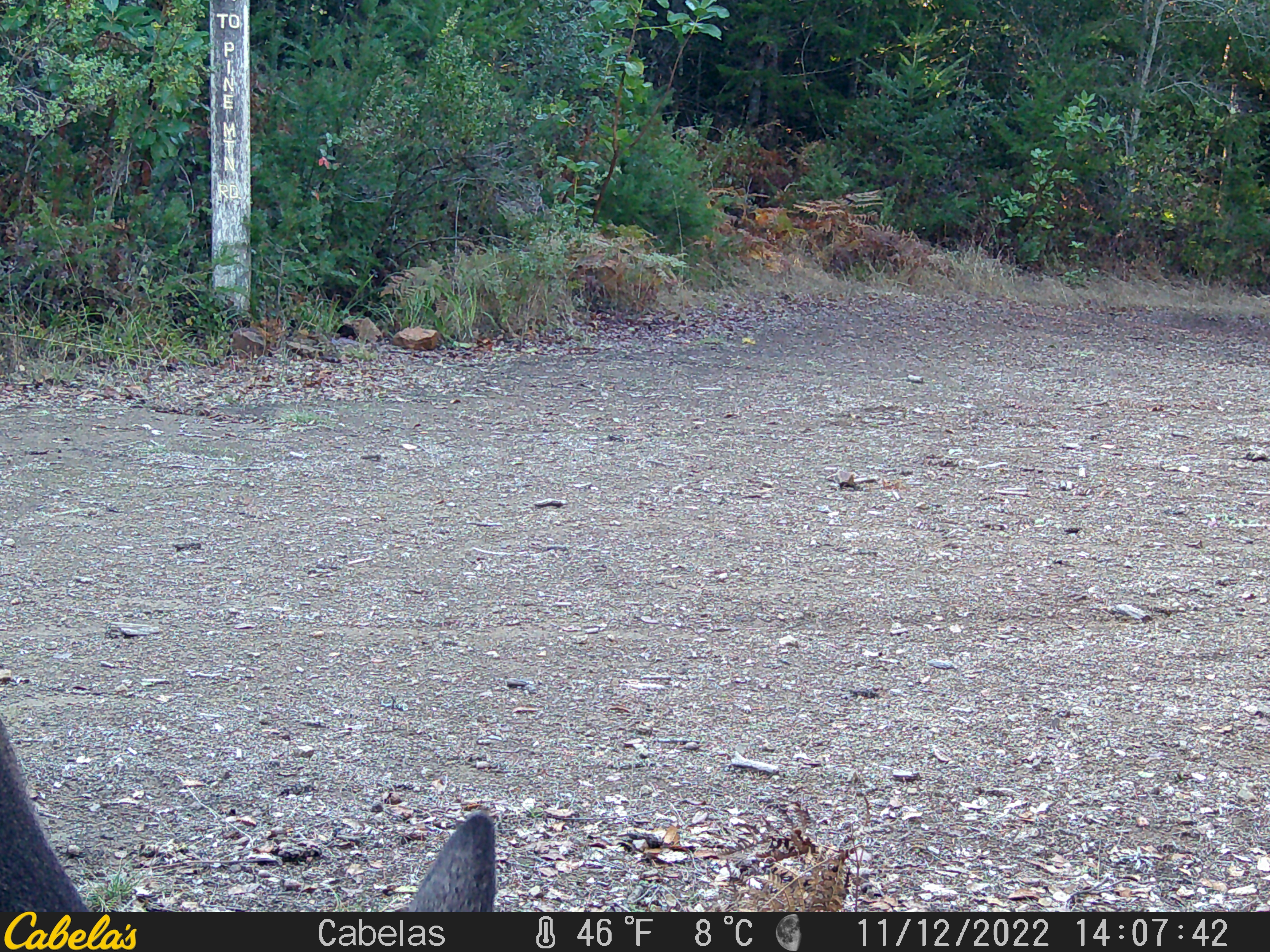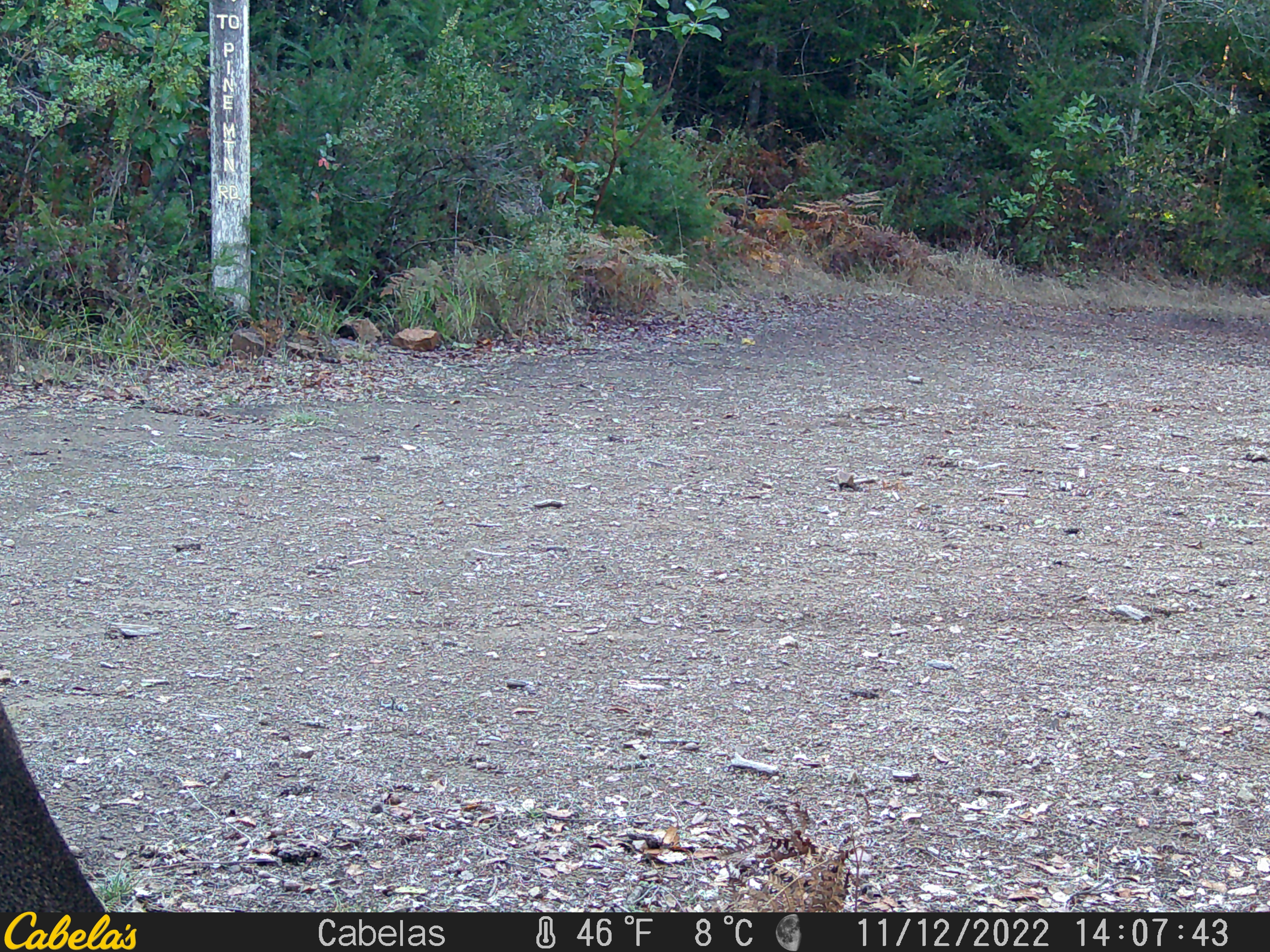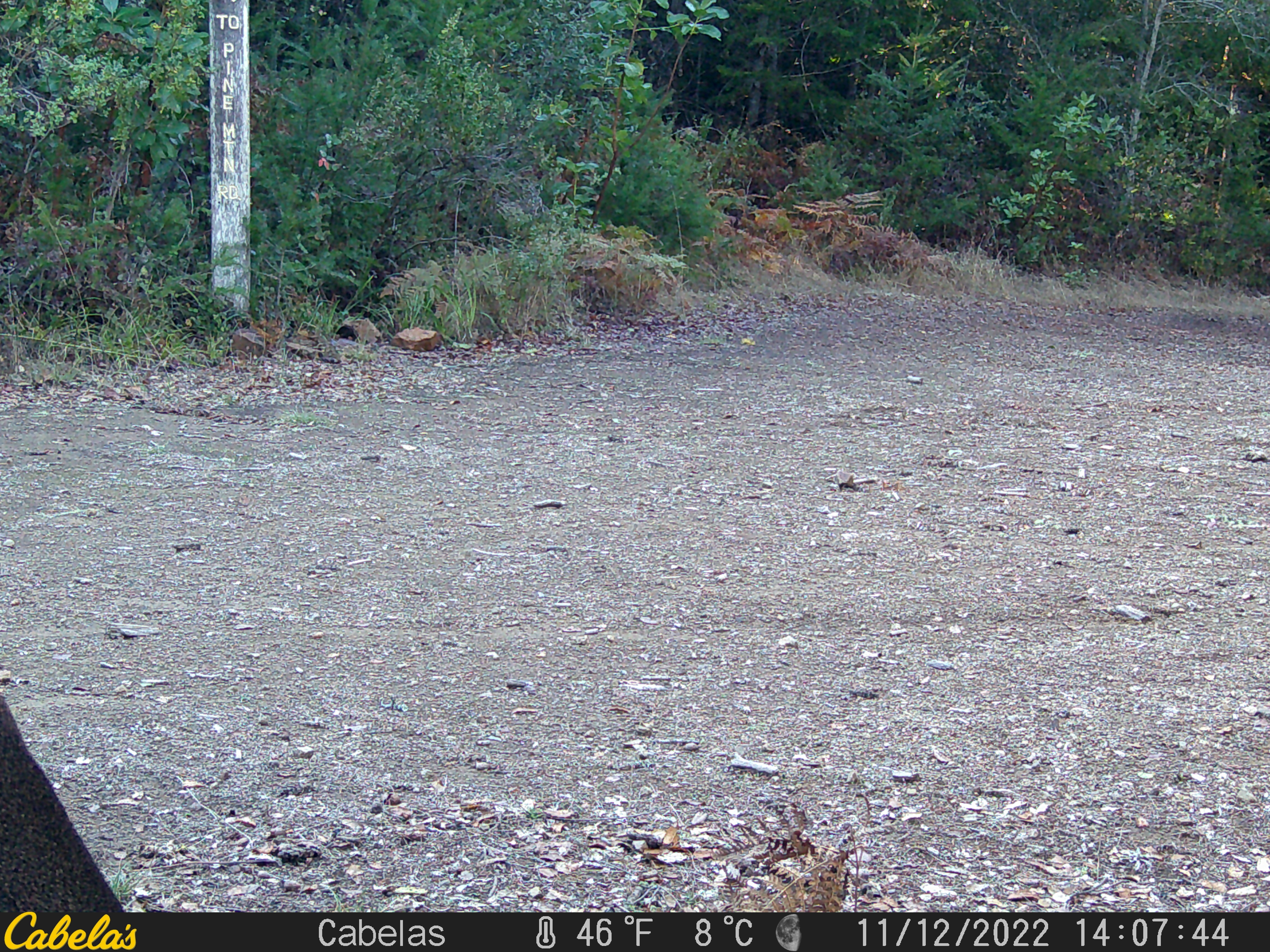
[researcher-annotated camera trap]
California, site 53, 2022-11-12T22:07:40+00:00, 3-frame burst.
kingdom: Animalia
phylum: Chordata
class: Mammalia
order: Artiodactyla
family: Cervidae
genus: Odocoileus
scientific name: Odocoileus hemionus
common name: mule deer